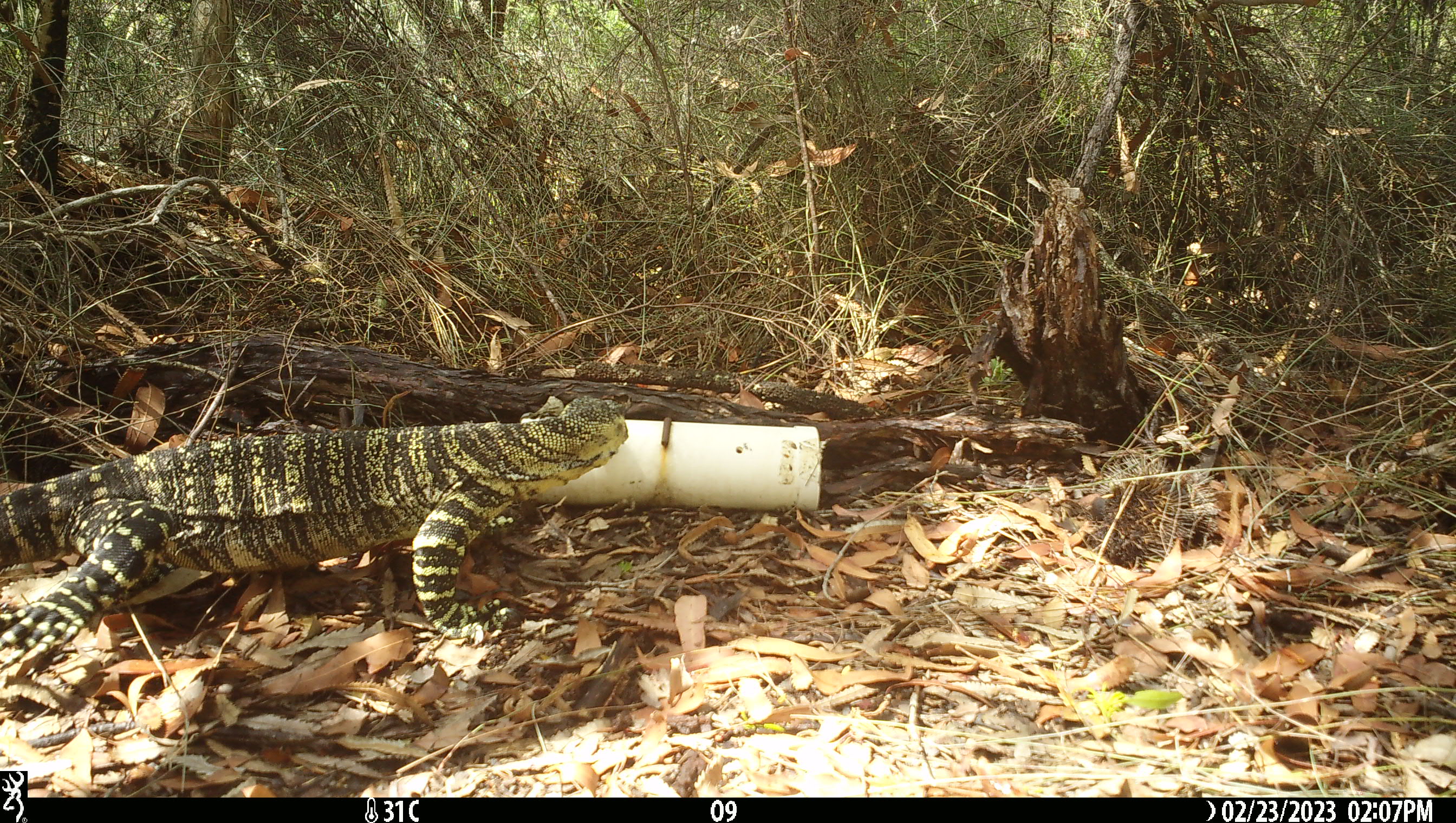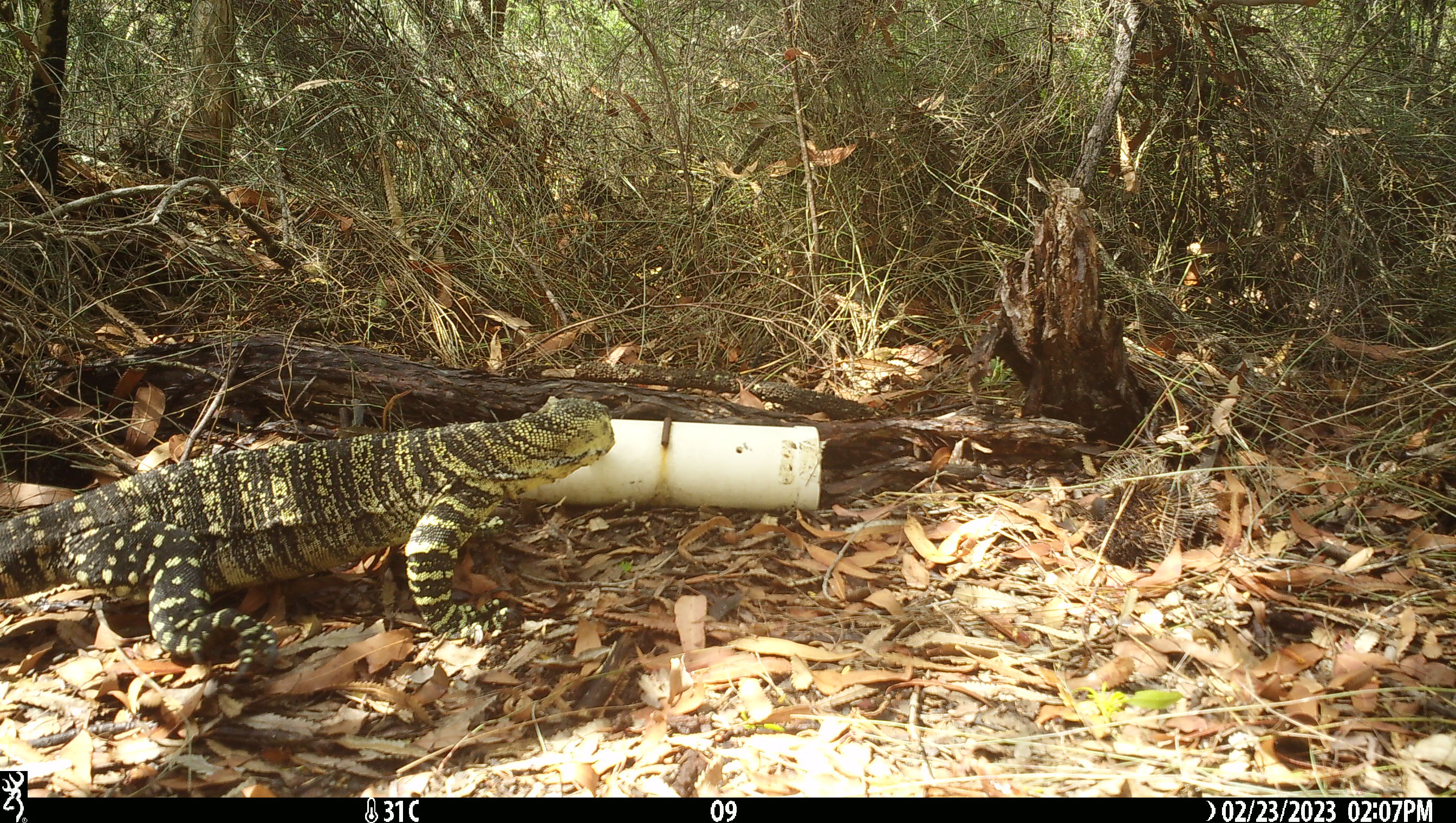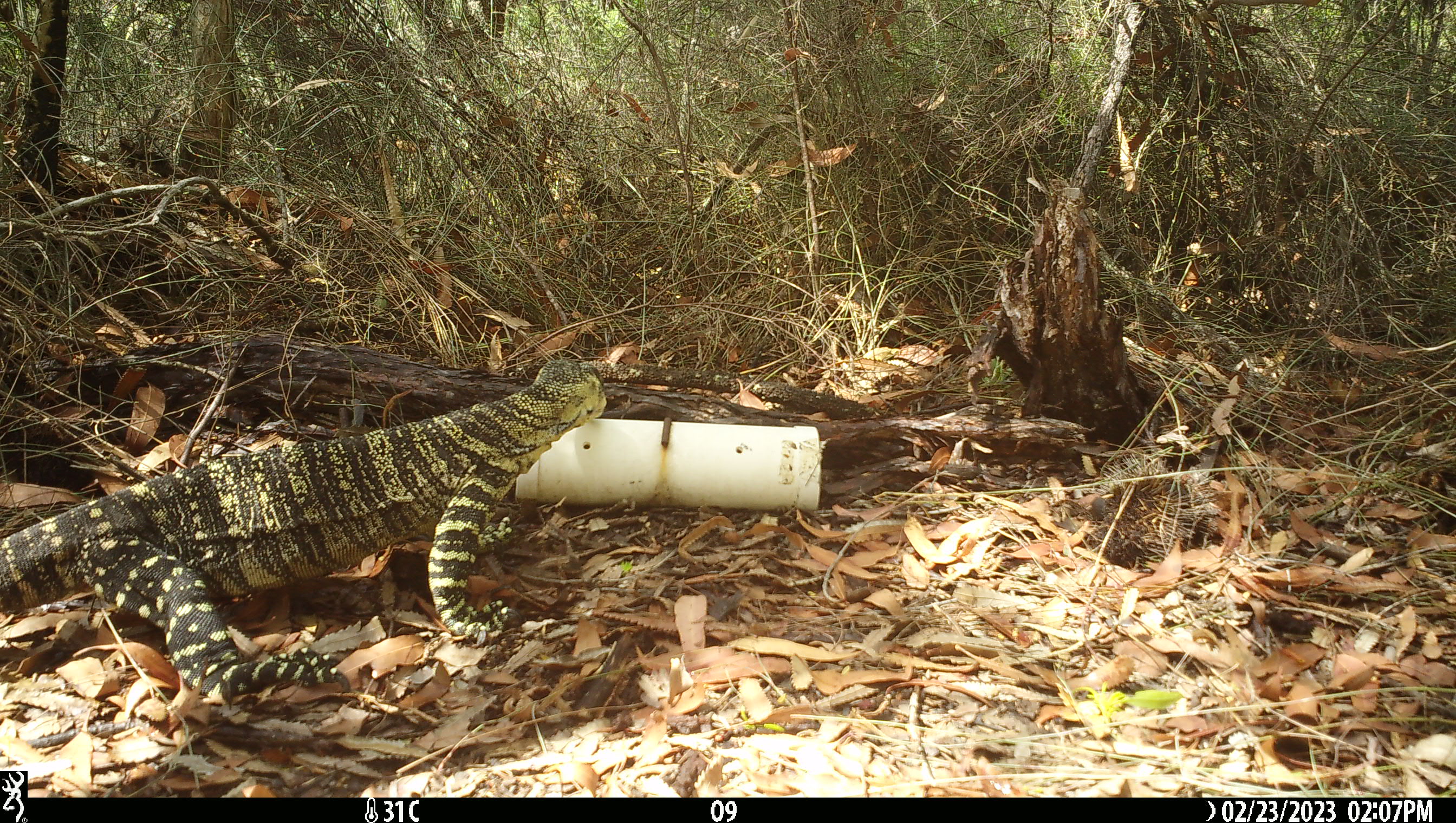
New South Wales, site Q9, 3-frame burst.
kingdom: Animalia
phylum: Chordata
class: Reptilia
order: Squamata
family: Varanidae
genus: Varanus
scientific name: Varanus varius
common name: lace monitor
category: goanna